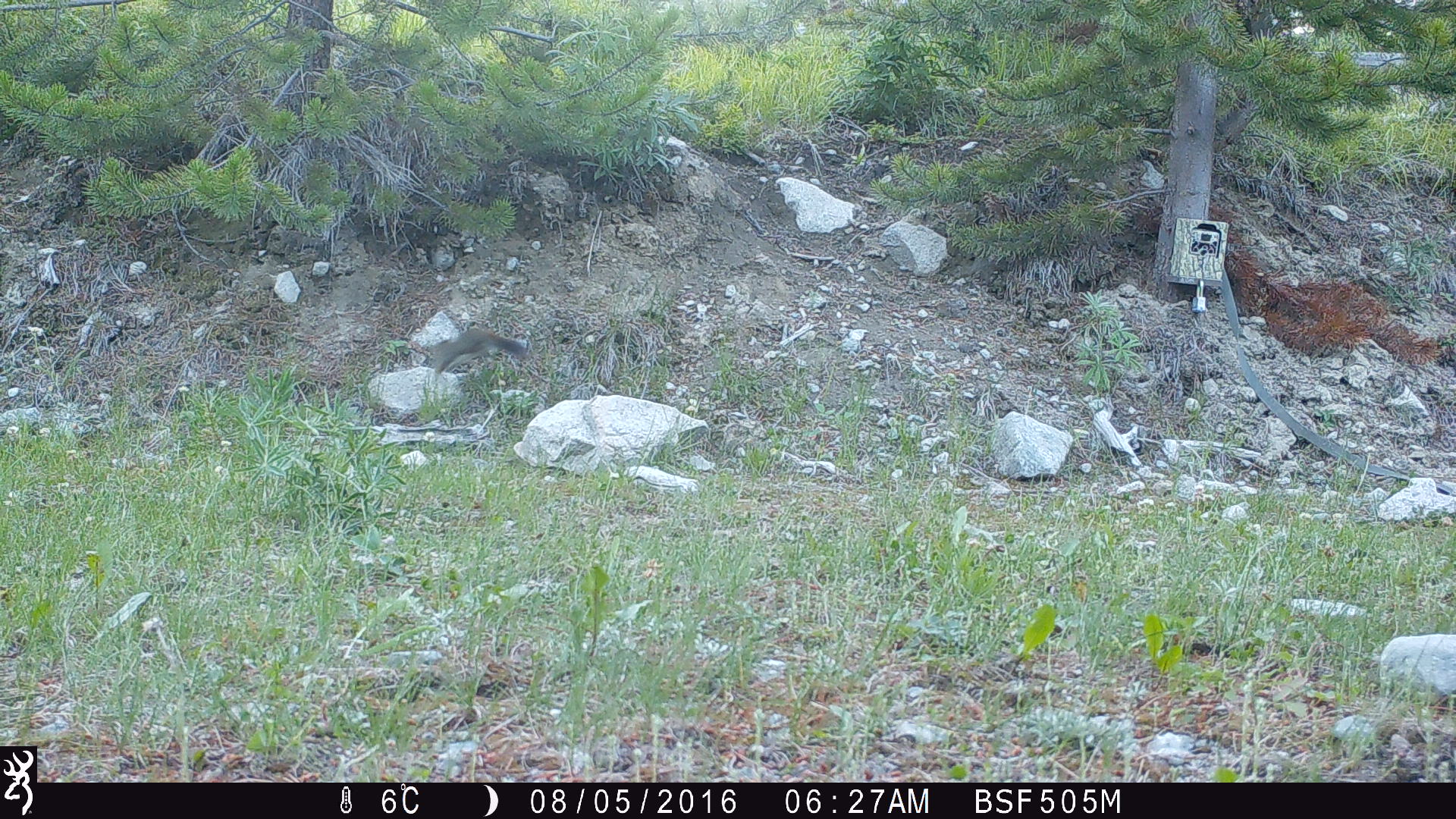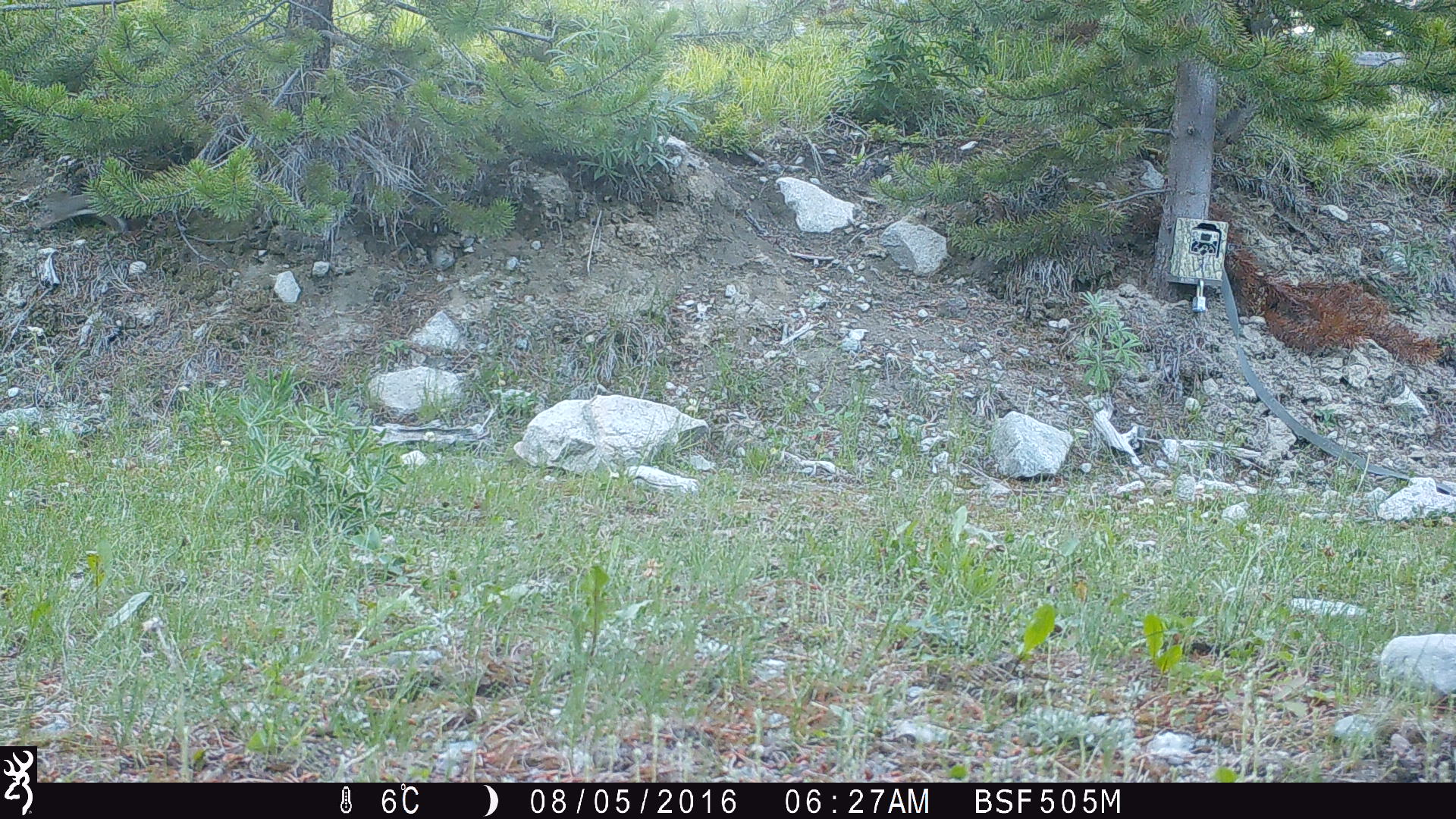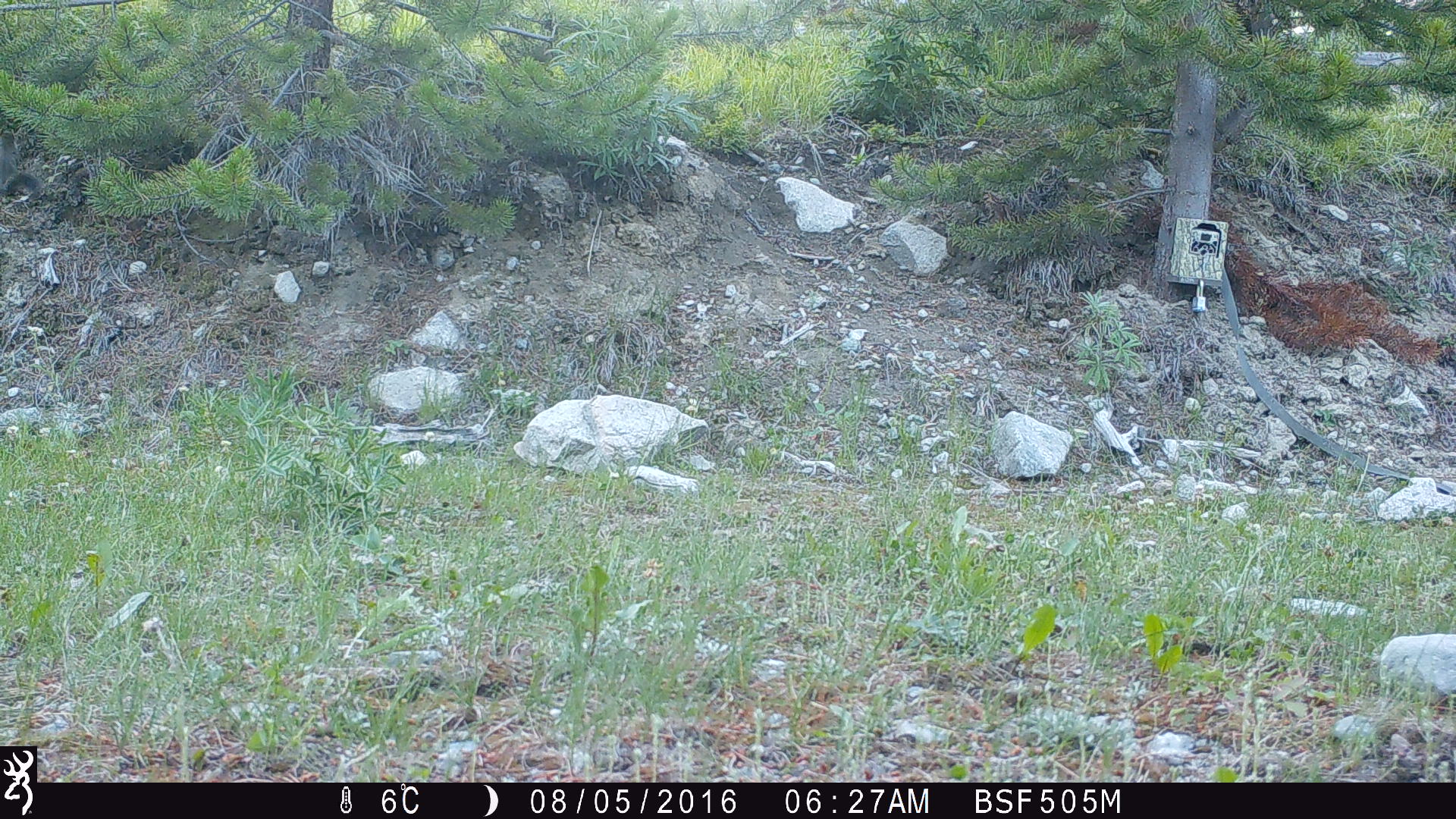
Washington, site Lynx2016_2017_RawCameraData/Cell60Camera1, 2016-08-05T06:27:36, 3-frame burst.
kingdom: Animalia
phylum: Chordata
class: Mammalia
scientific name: Mammalia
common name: small mammal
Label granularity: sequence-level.